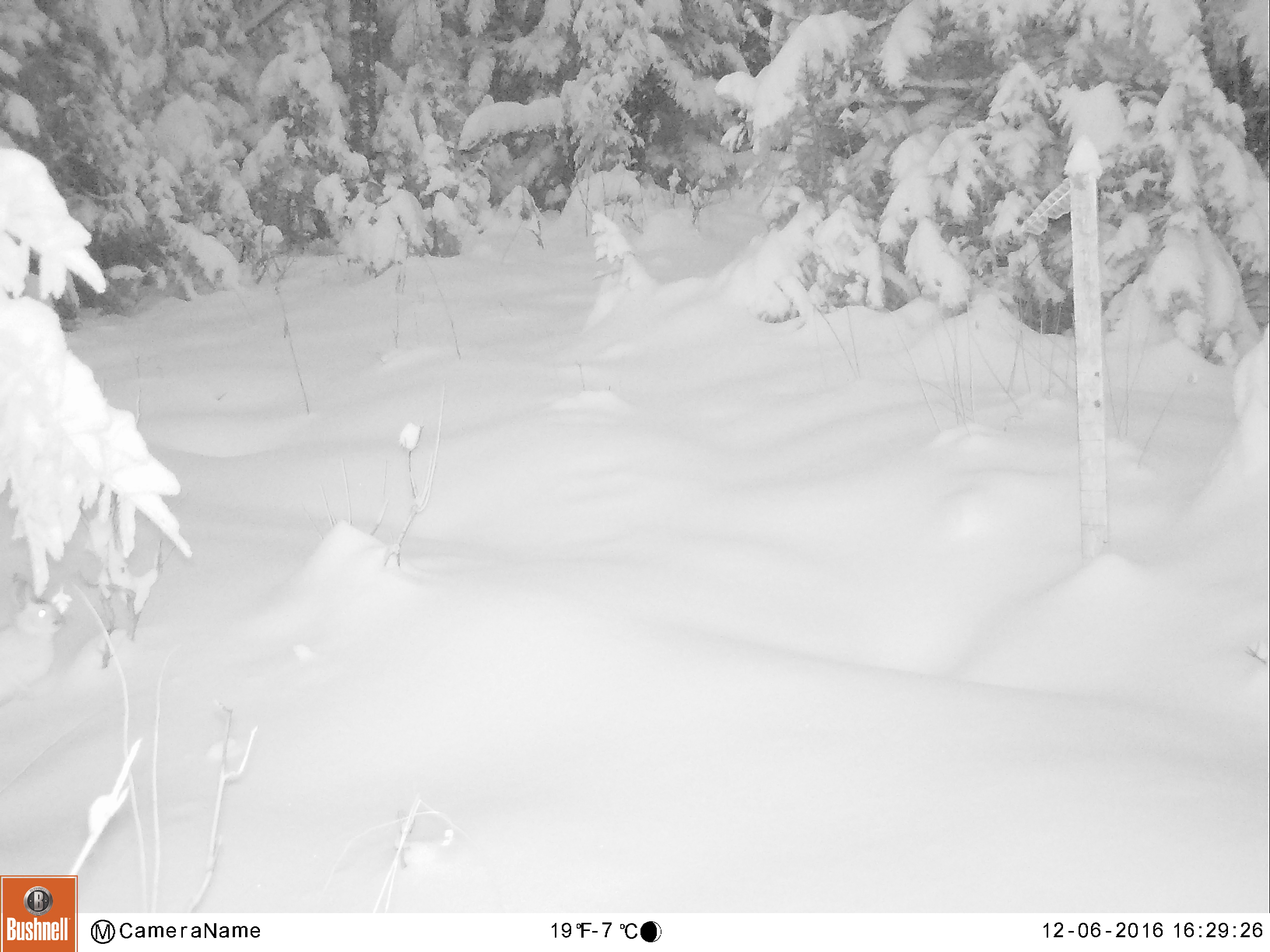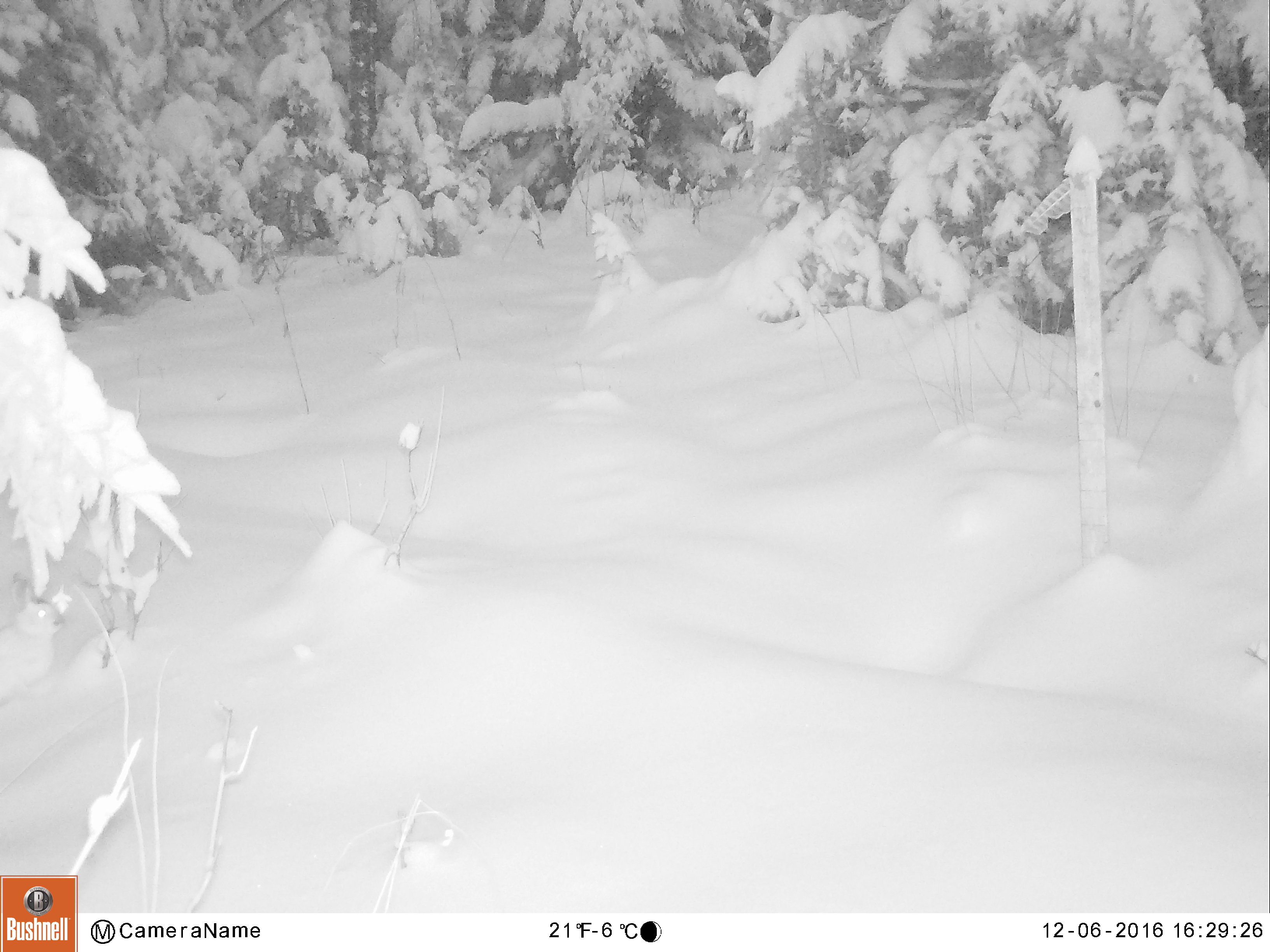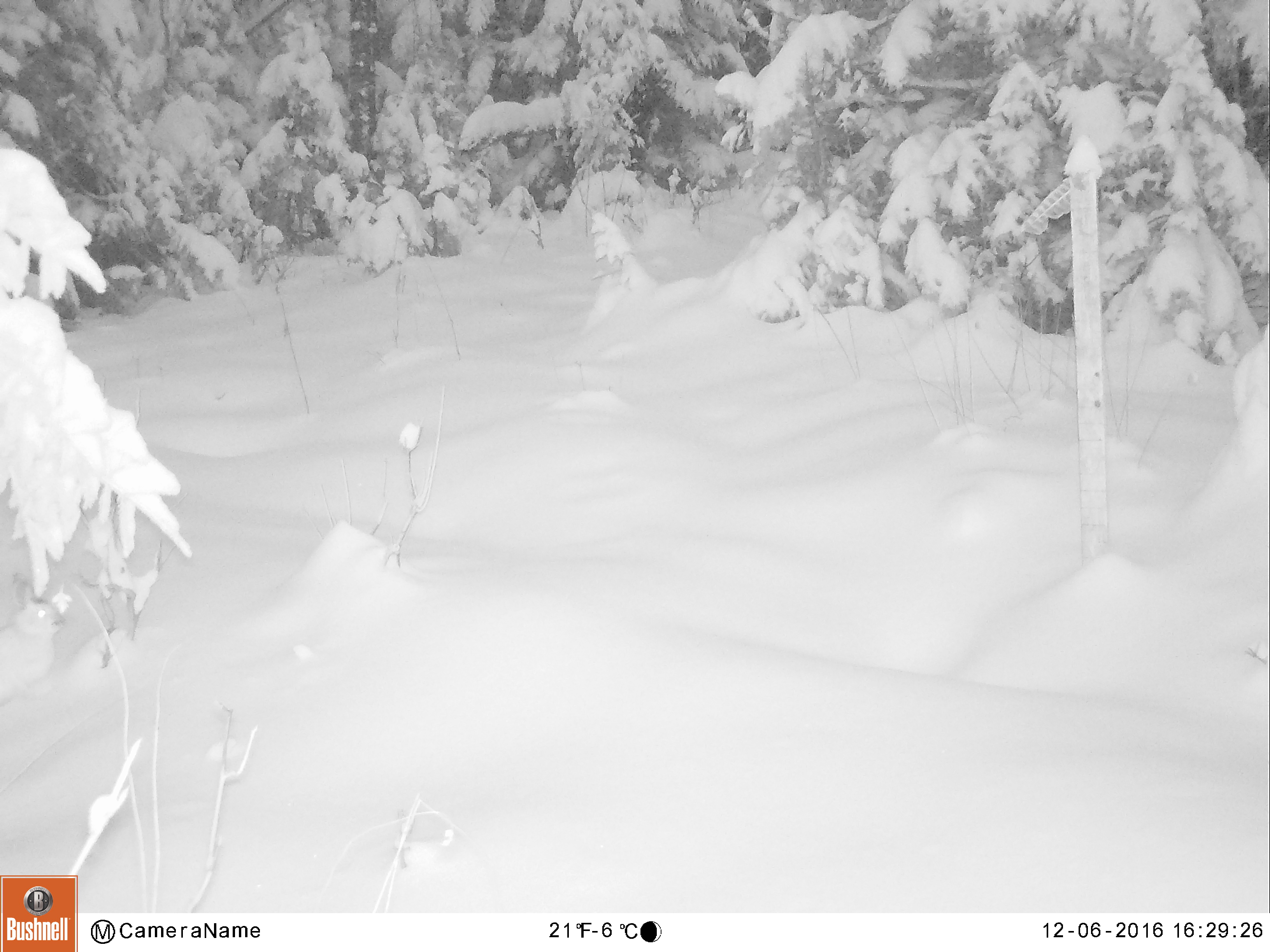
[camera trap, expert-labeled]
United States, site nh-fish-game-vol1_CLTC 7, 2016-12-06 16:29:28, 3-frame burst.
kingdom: Animalia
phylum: Chordata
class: Mammalia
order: Lagomorpha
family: Leporidae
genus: Lepus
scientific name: Lepus americanus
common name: snowshoe hare